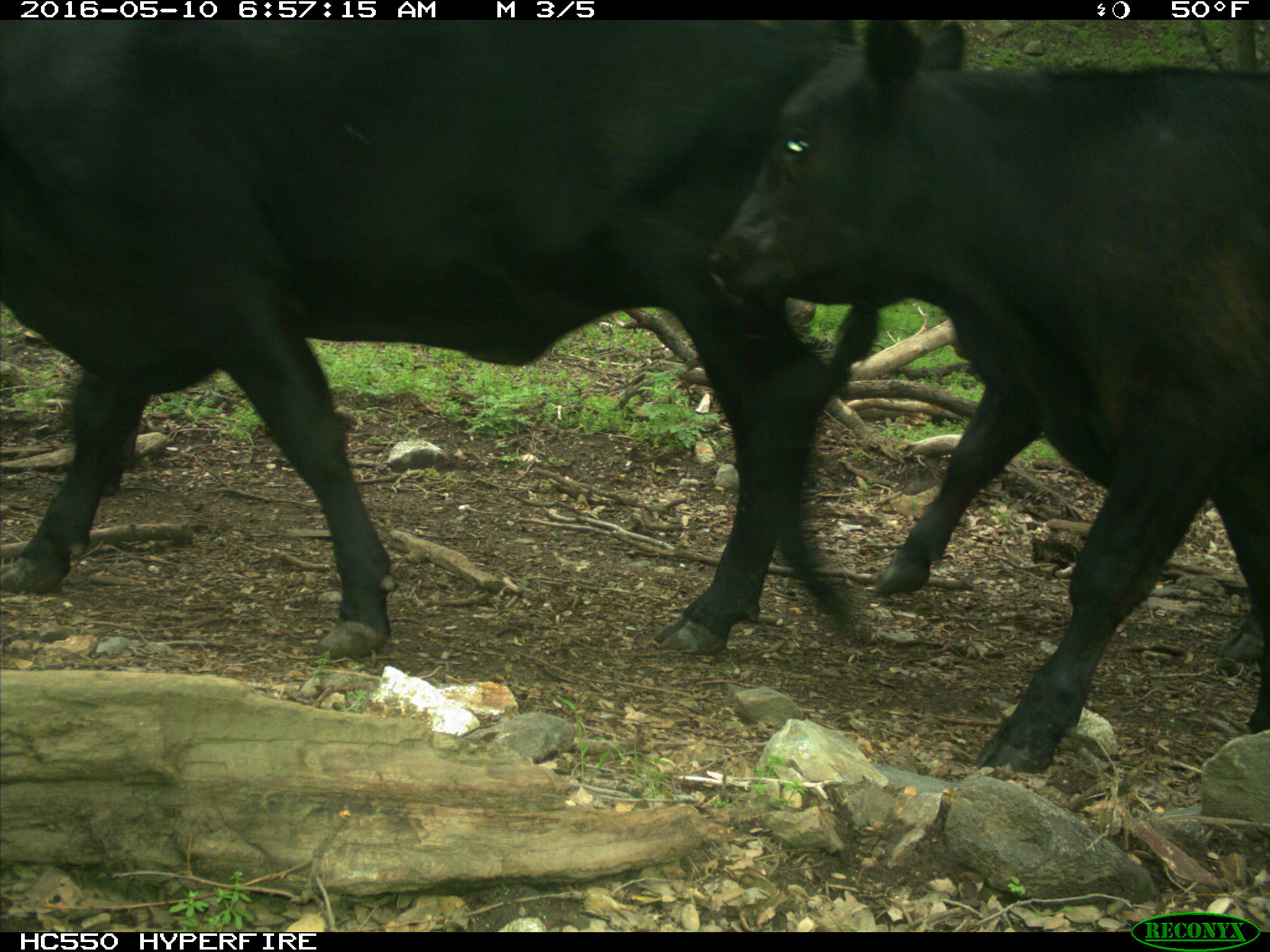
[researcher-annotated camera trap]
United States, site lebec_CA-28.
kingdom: Animalia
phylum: Chordata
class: Mammalia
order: Artiodactyla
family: Bovidae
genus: Bos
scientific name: Bos taurus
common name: domestic cow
Bos taurus (domestic cow).